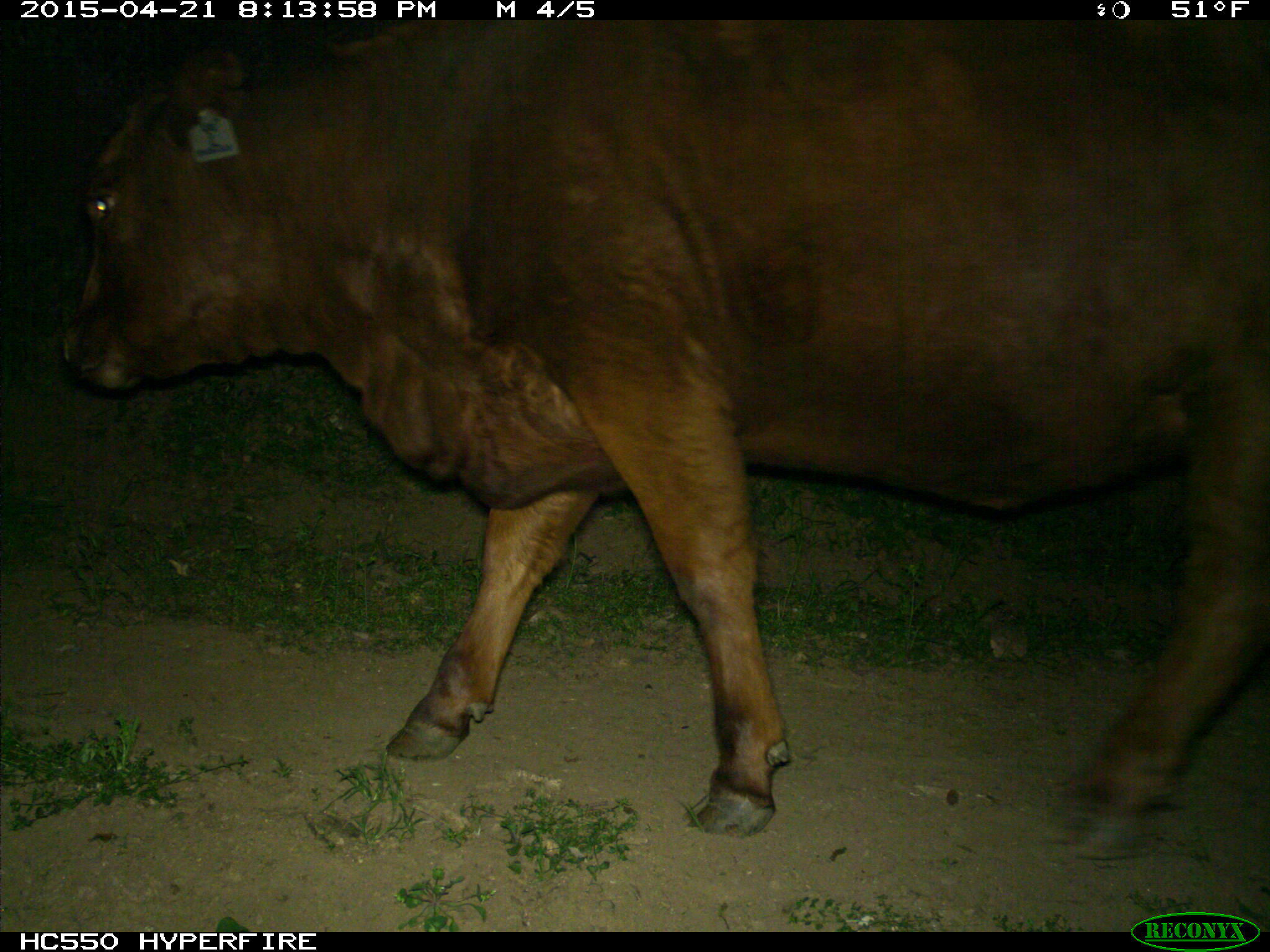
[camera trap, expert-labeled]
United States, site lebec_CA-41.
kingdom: Animalia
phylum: Chordata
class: Mammalia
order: Artiodactyla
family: Bovidae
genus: Bos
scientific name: Bos taurus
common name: domestic cow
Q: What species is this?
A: Bos taurus (domestic cow).